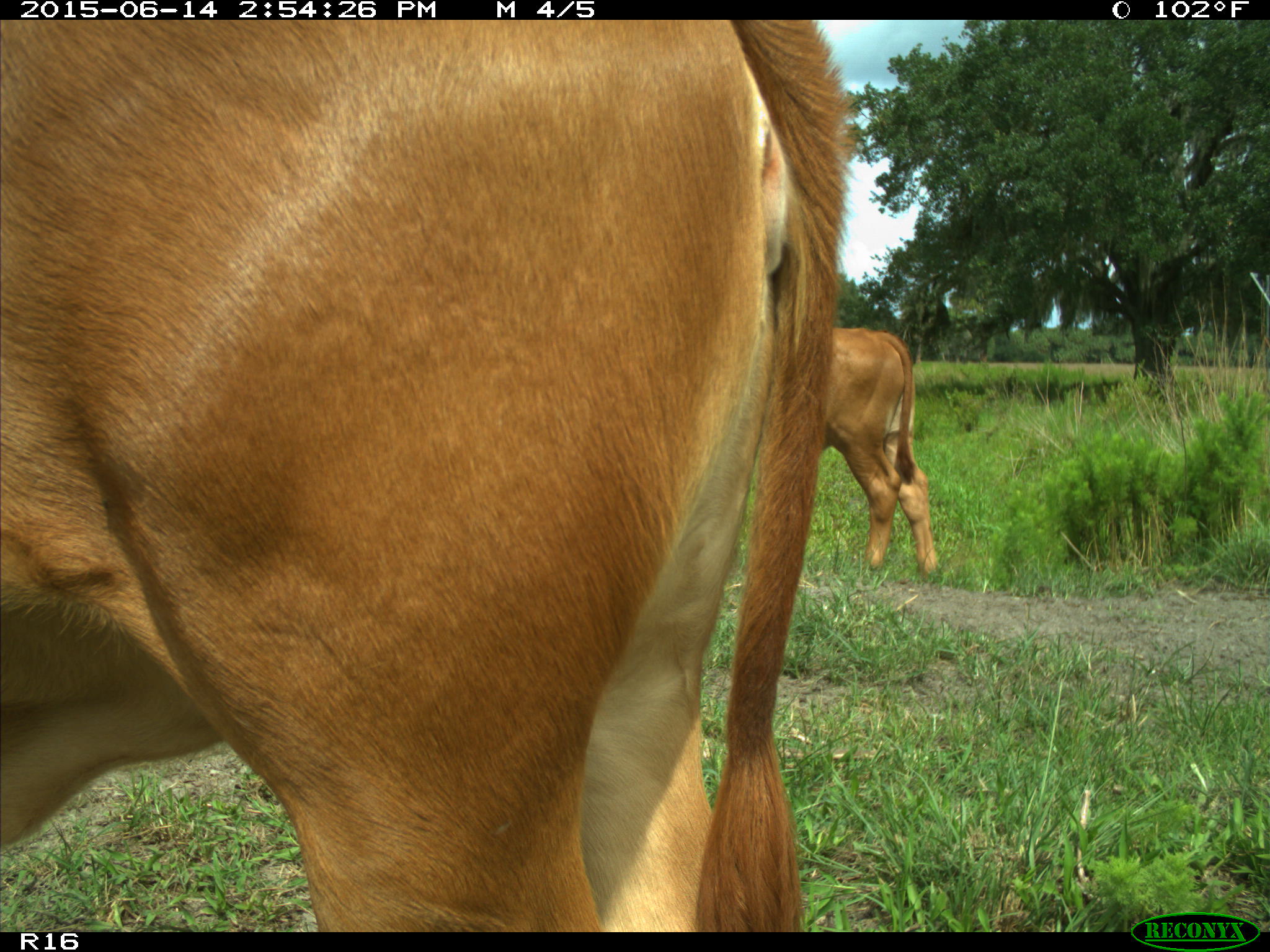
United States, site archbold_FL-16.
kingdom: Animalia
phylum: Chordata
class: Mammalia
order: Artiodactyla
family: Bovidae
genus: Bos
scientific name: Bos taurus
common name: domestic cow